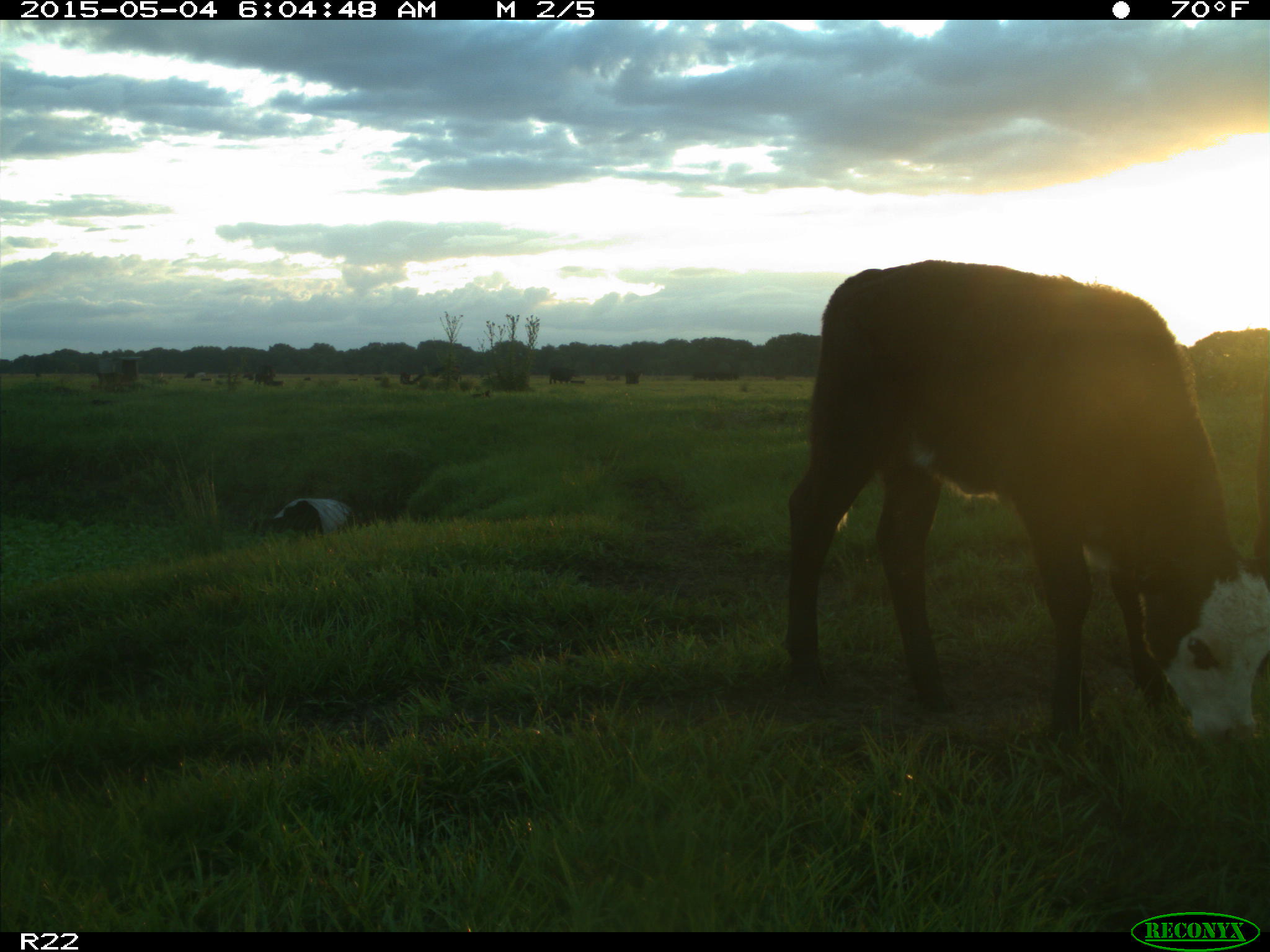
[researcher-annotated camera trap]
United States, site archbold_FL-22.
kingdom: Animalia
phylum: Chordata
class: Mammalia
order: Artiodactyla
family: Bovidae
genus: Bos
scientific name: Bos taurus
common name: domestic cow